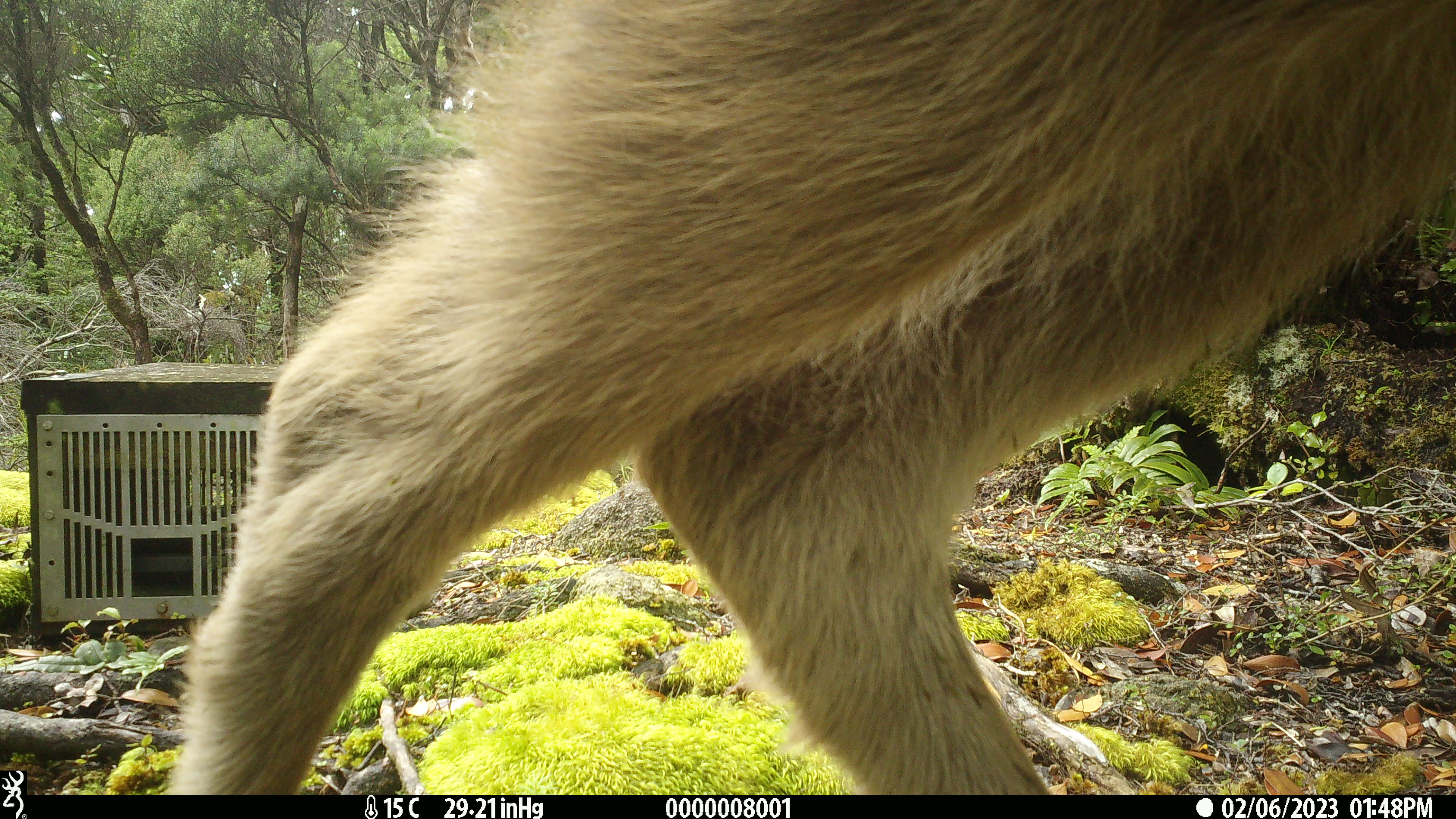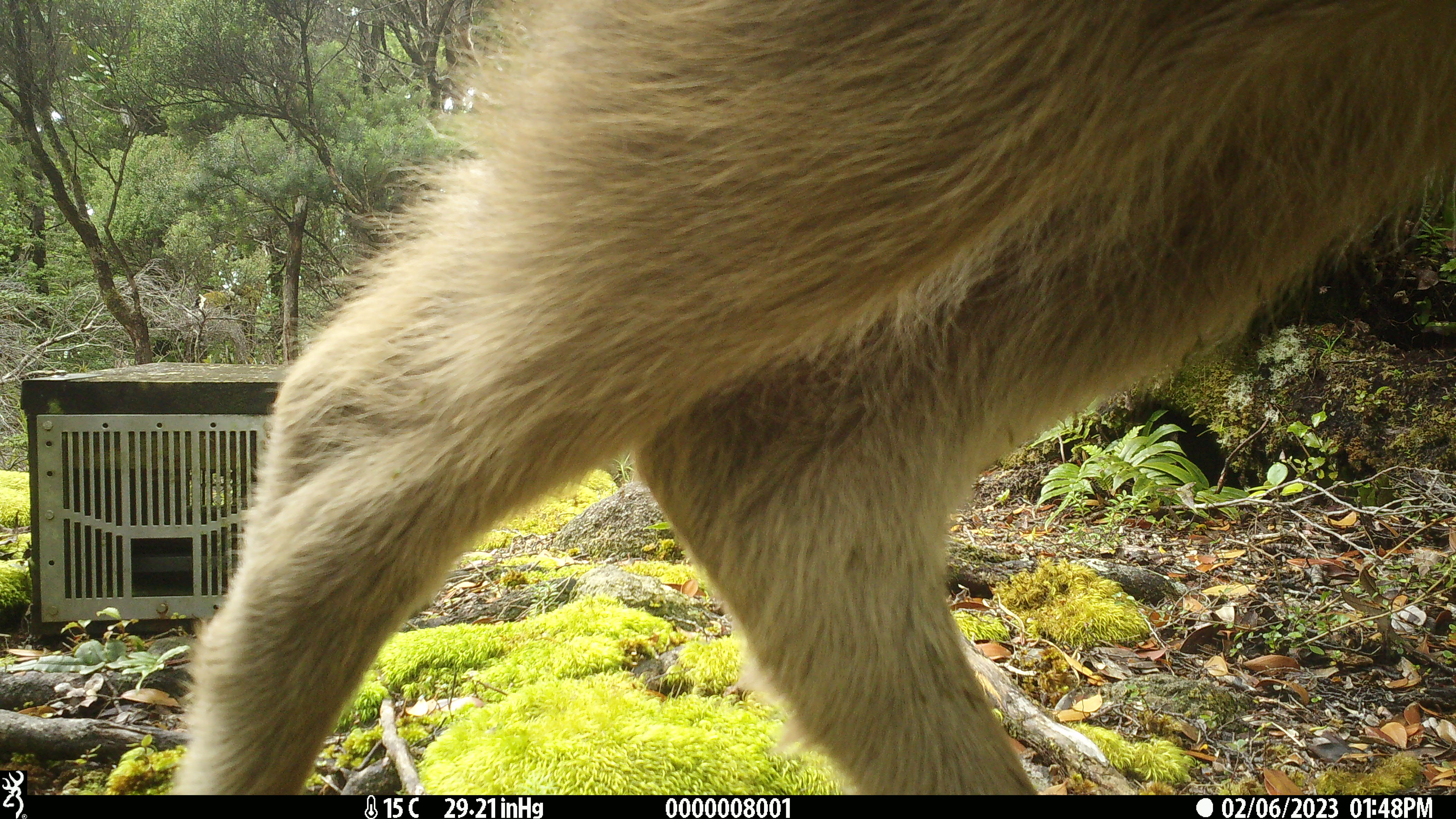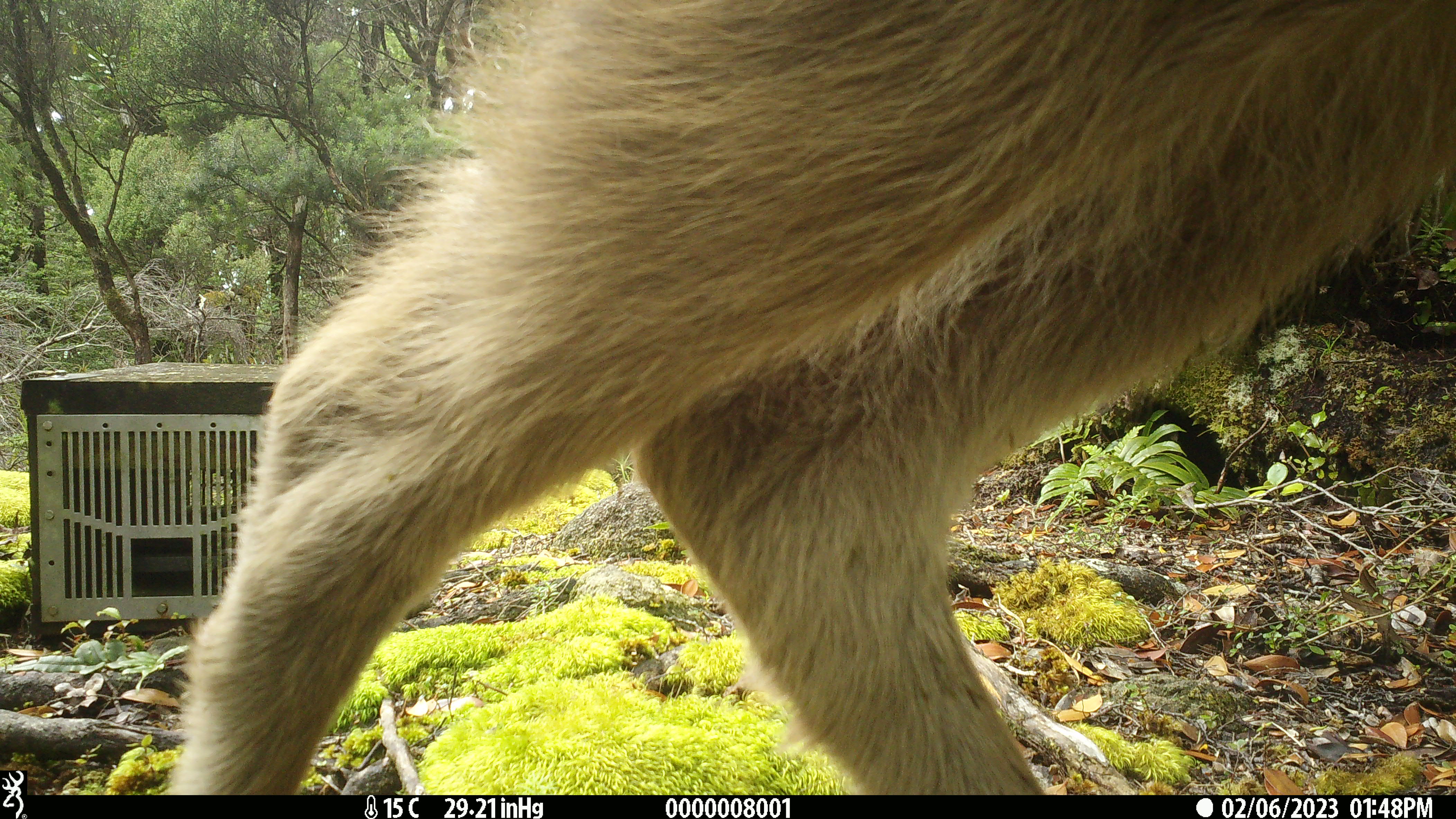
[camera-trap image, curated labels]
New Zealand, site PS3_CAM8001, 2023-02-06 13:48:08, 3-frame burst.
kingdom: Animalia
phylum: Chordata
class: Mammalia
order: Artiodactyla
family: Cervidae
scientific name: Cervidae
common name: deer